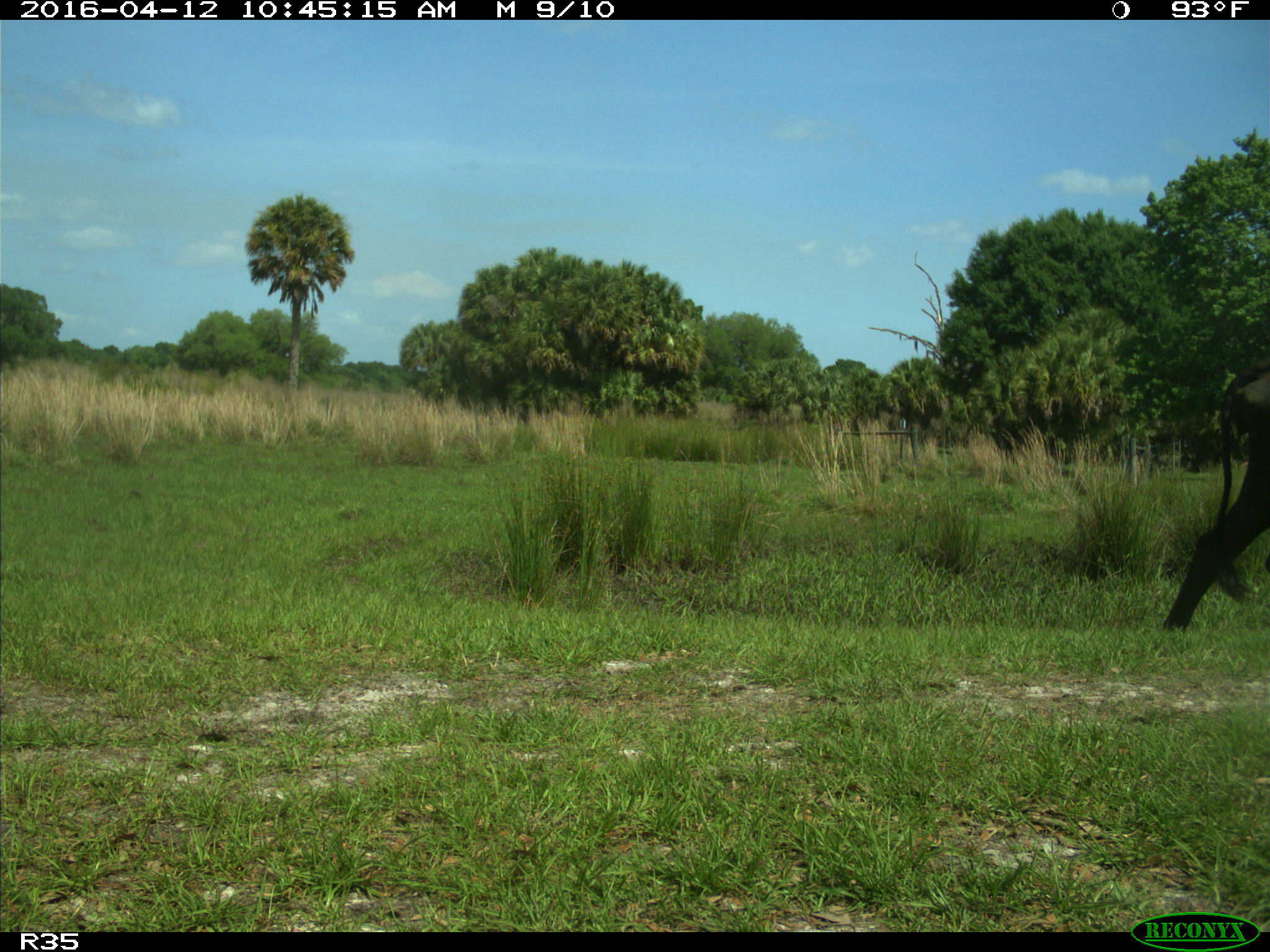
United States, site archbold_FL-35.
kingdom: Animalia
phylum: Chordata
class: Mammalia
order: Artiodactyla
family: Bovidae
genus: Bos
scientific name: Bos taurus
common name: domestic cow